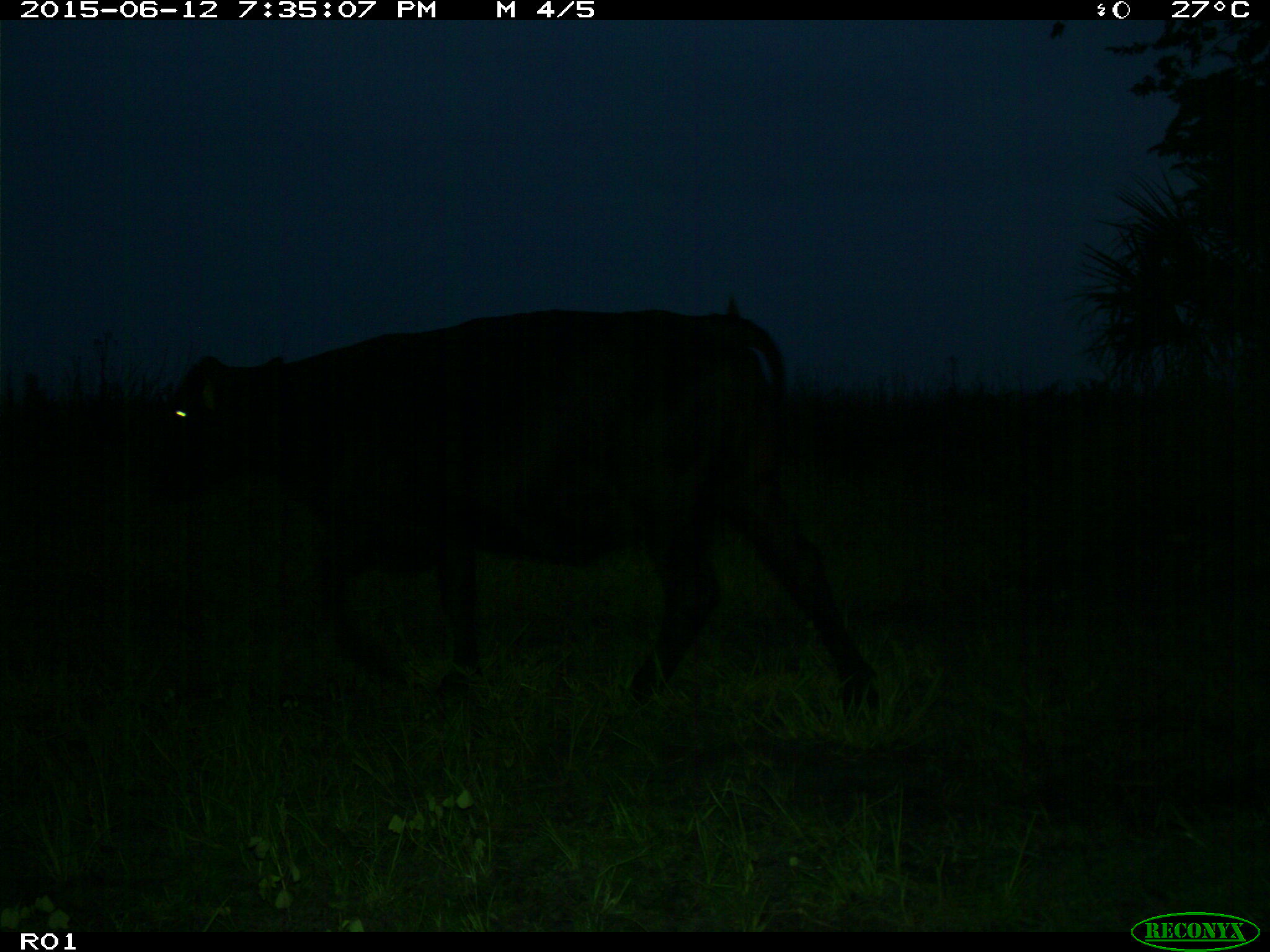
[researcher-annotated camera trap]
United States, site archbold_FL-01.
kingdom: Animalia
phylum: Chordata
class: Mammalia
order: Artiodactyla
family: Bovidae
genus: Bos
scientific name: Bos taurus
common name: domestic cow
Bos taurus (domestic cow).